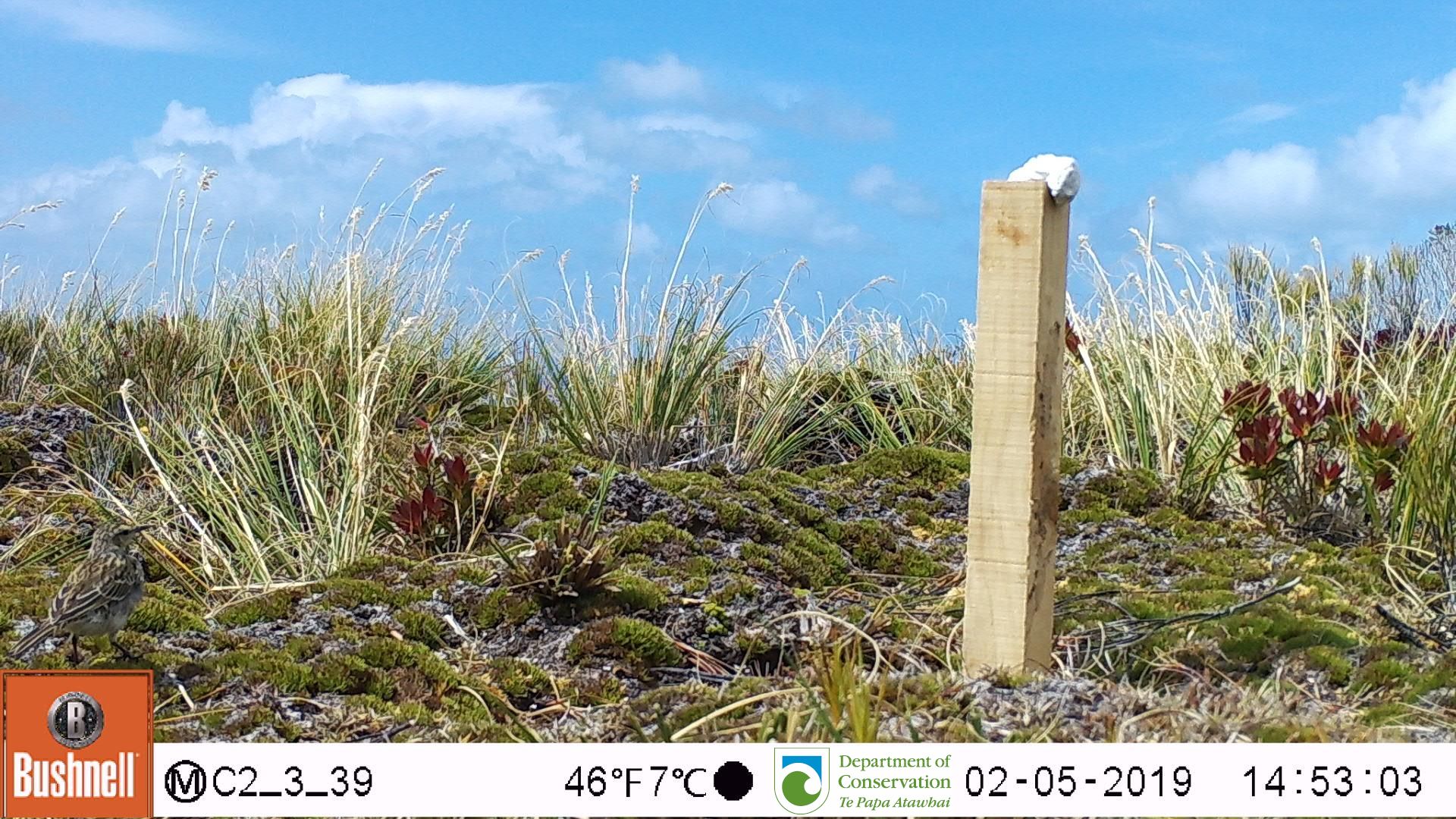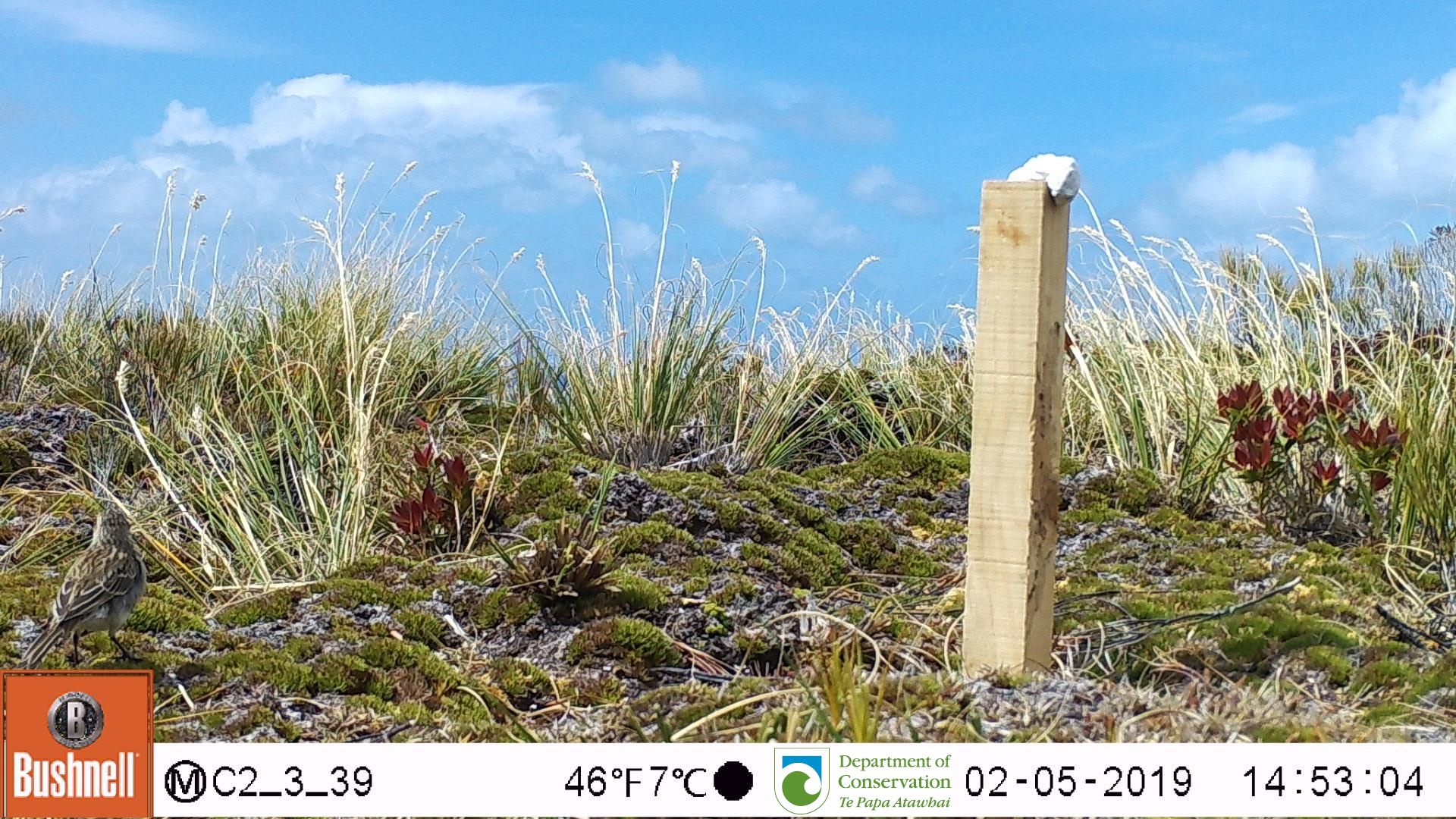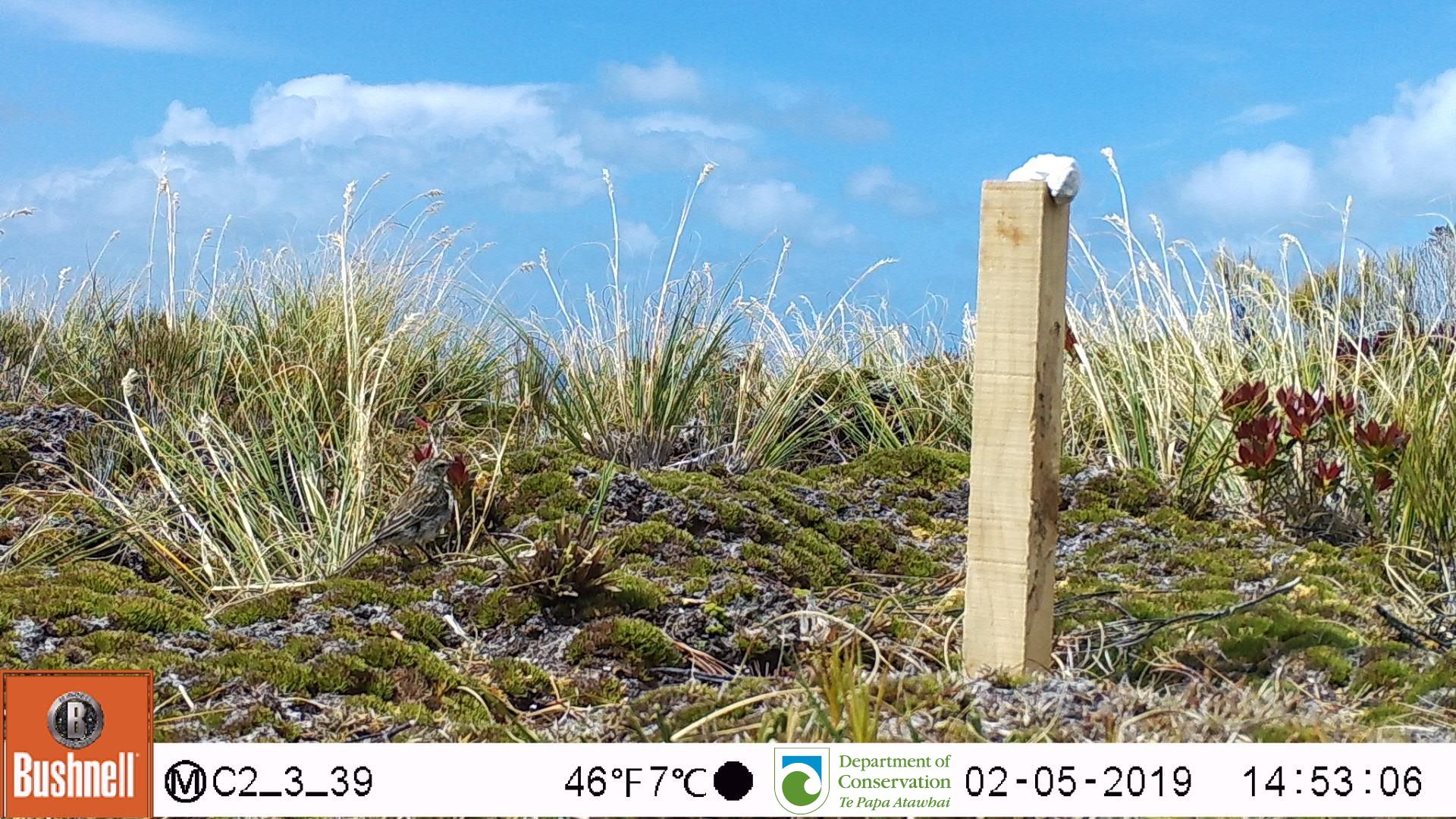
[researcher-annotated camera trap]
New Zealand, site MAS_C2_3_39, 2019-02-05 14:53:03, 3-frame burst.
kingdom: Animalia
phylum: Chordata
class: Aves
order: Passeriformes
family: Motacillidae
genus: Anthus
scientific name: Anthus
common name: pipit